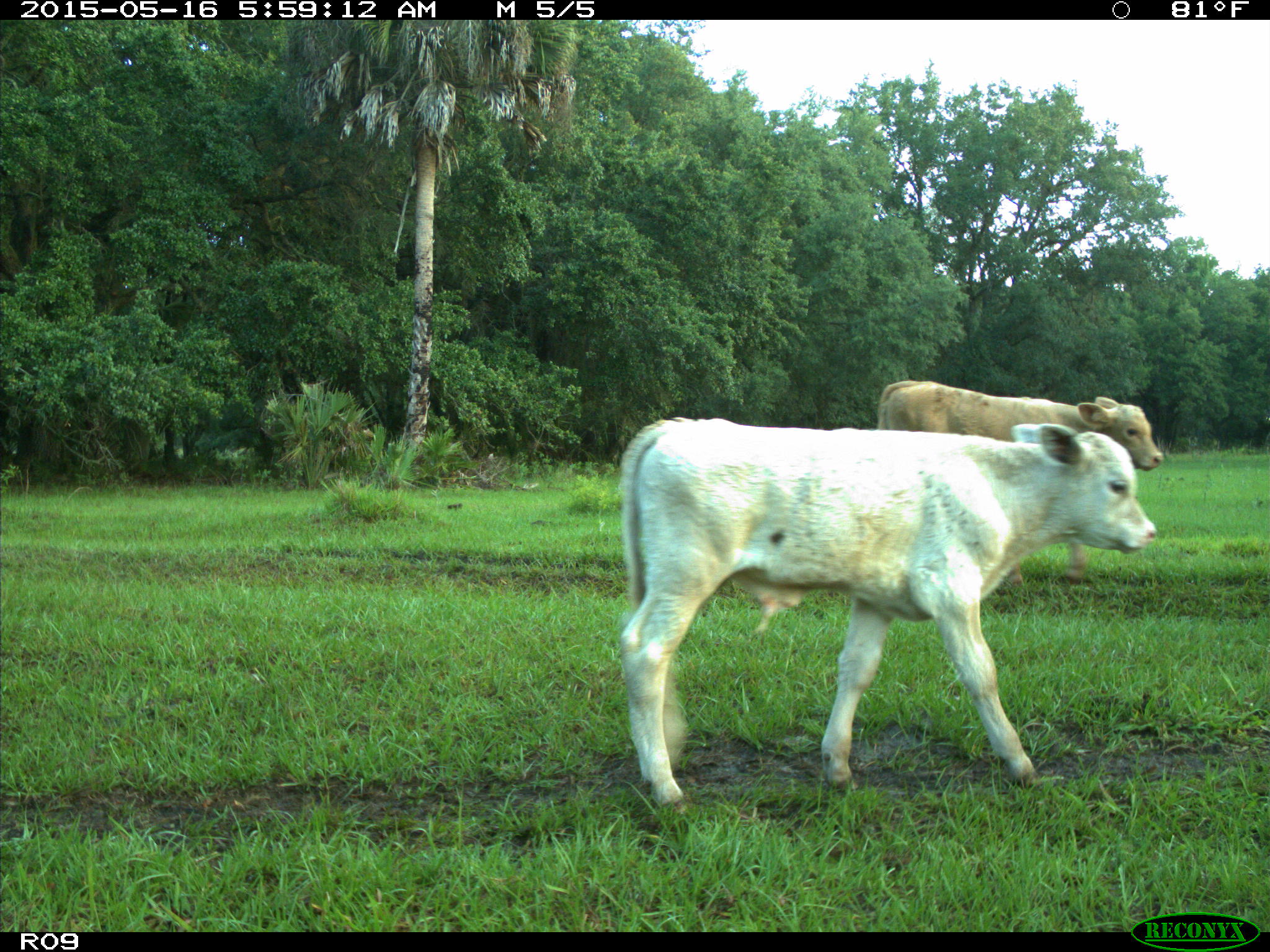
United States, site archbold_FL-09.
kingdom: Animalia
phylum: Chordata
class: Mammalia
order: Artiodactyla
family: Bovidae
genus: Bos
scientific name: Bos taurus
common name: domestic cow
Bos taurus (domestic cow).